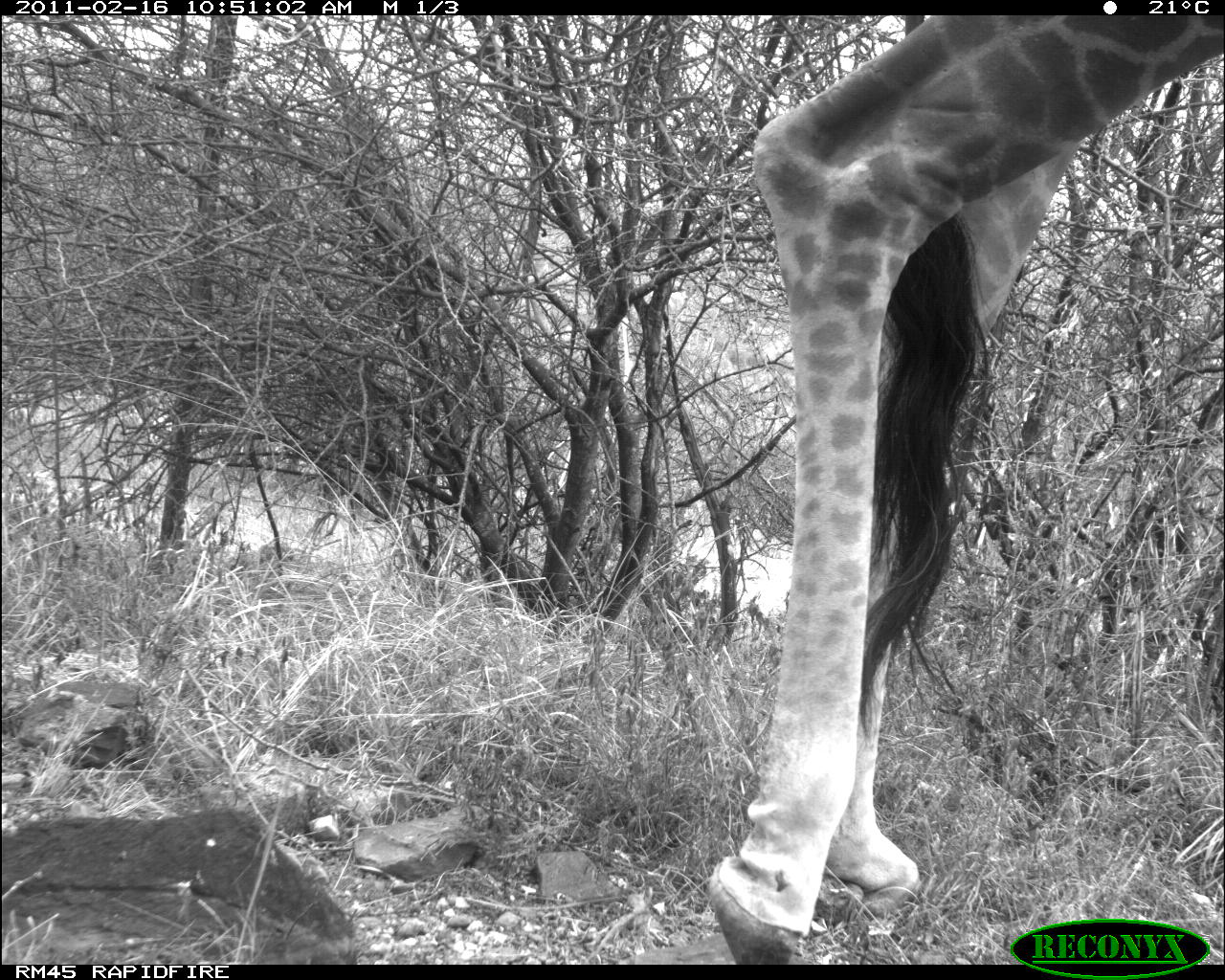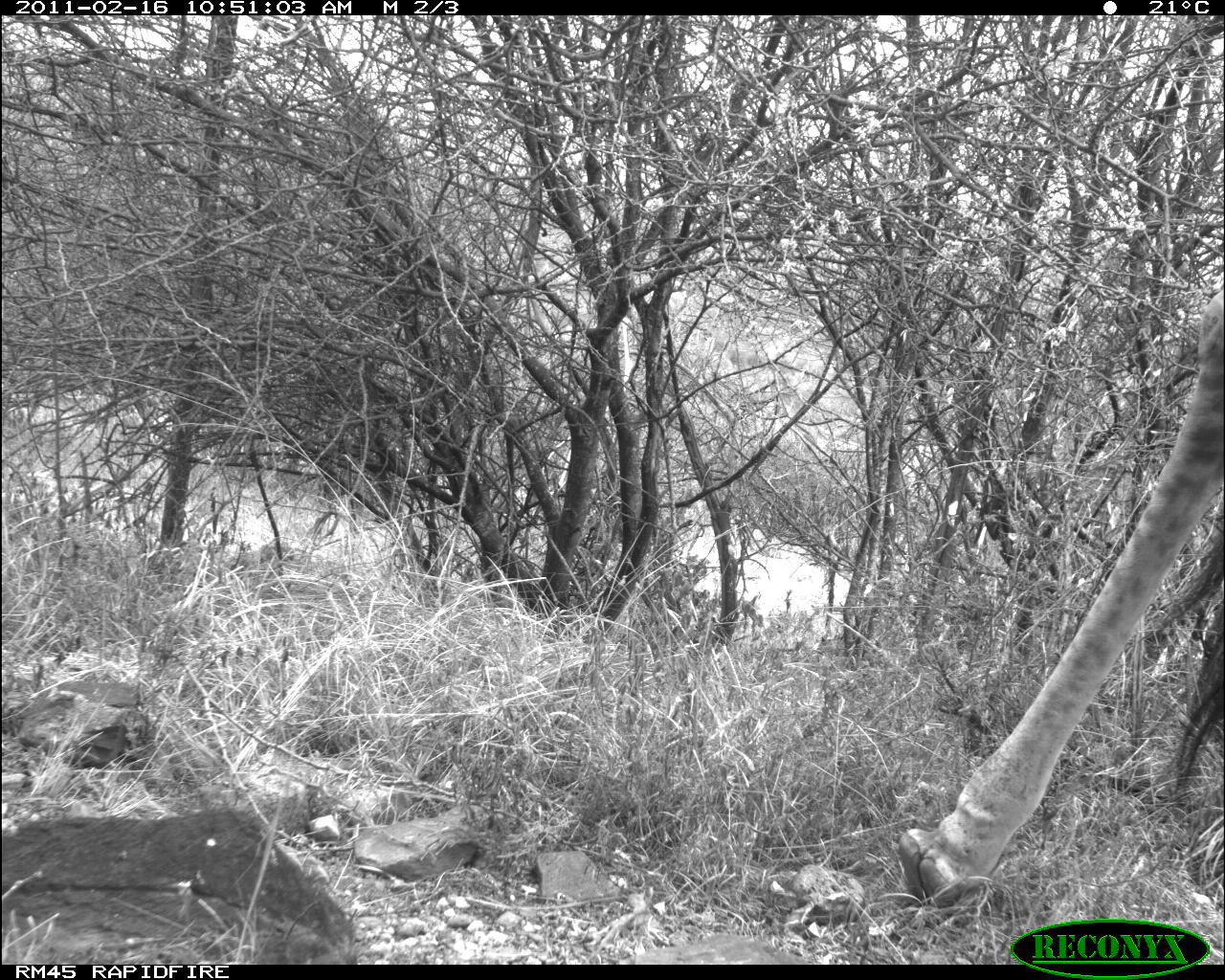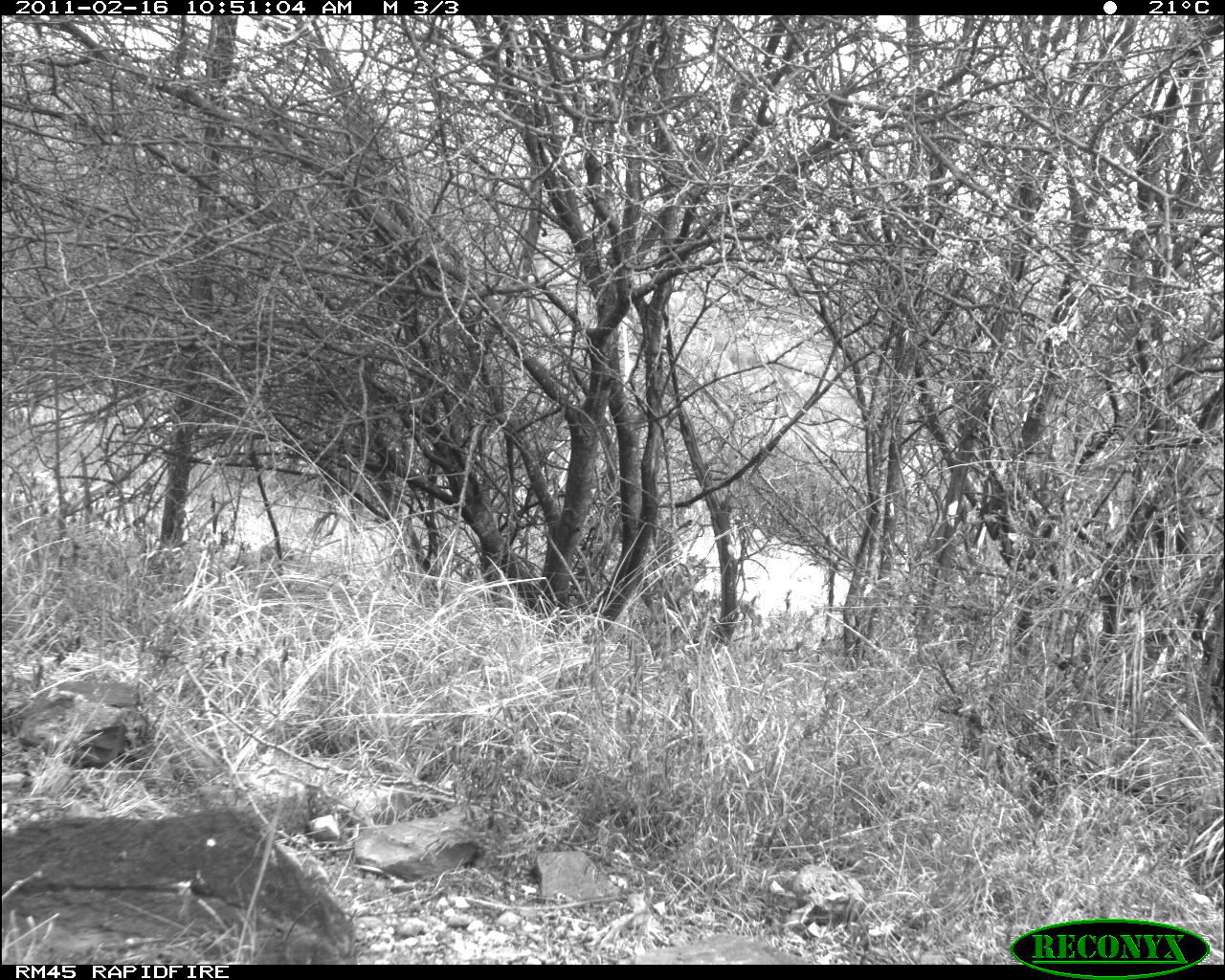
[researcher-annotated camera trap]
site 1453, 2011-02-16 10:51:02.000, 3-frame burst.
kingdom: Animalia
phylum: Chordata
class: Mammalia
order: Artiodactyla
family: Bovidae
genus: Madoqua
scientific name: Madoqua guentheri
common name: günther's dik-dik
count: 1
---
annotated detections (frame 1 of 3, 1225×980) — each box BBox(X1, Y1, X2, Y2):
madoqua guentheri: BBox(704, 15, 1225, 963)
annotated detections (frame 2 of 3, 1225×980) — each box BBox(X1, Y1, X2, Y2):
madoqua guentheri: BBox(897, 260, 1225, 912)